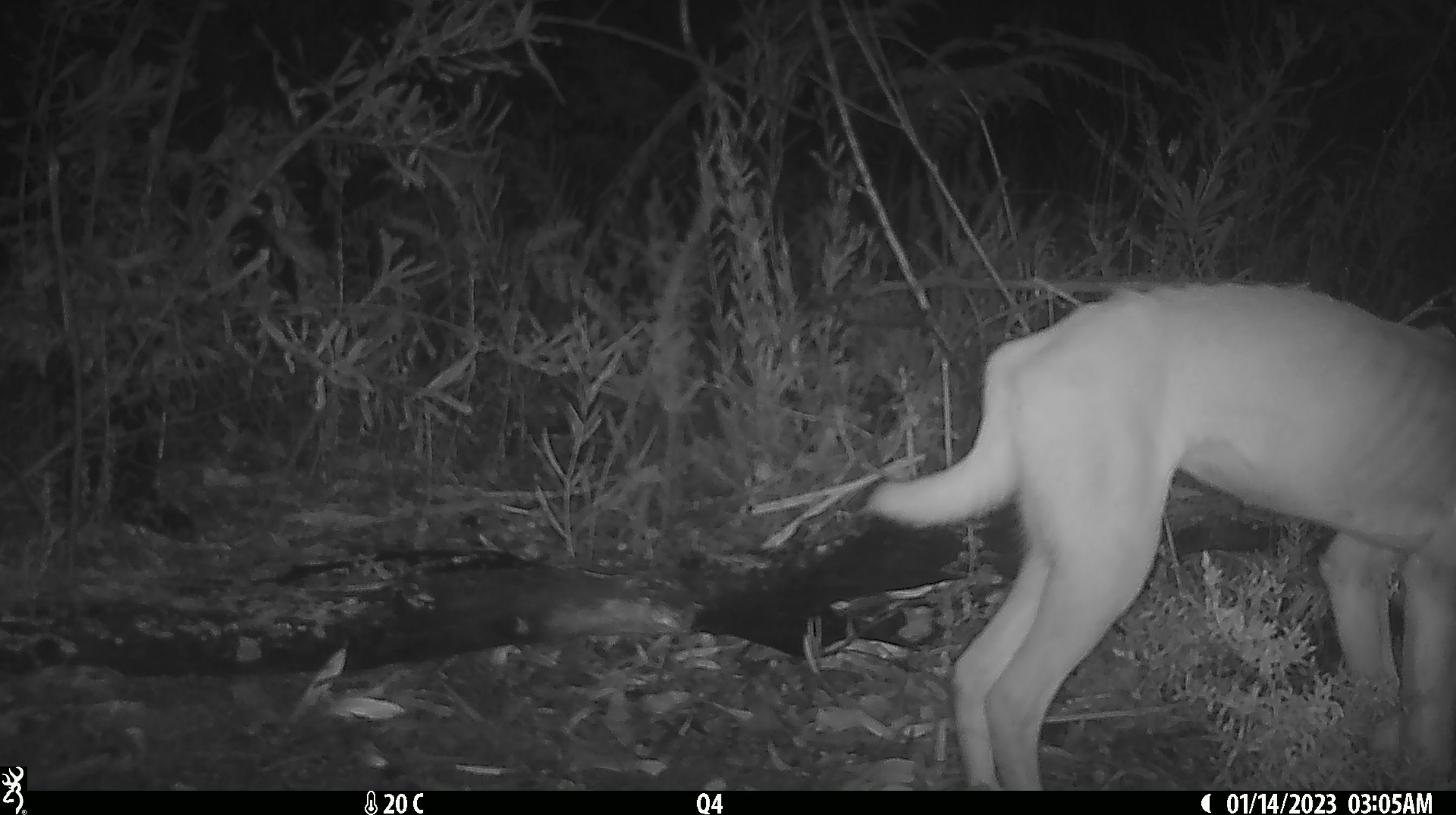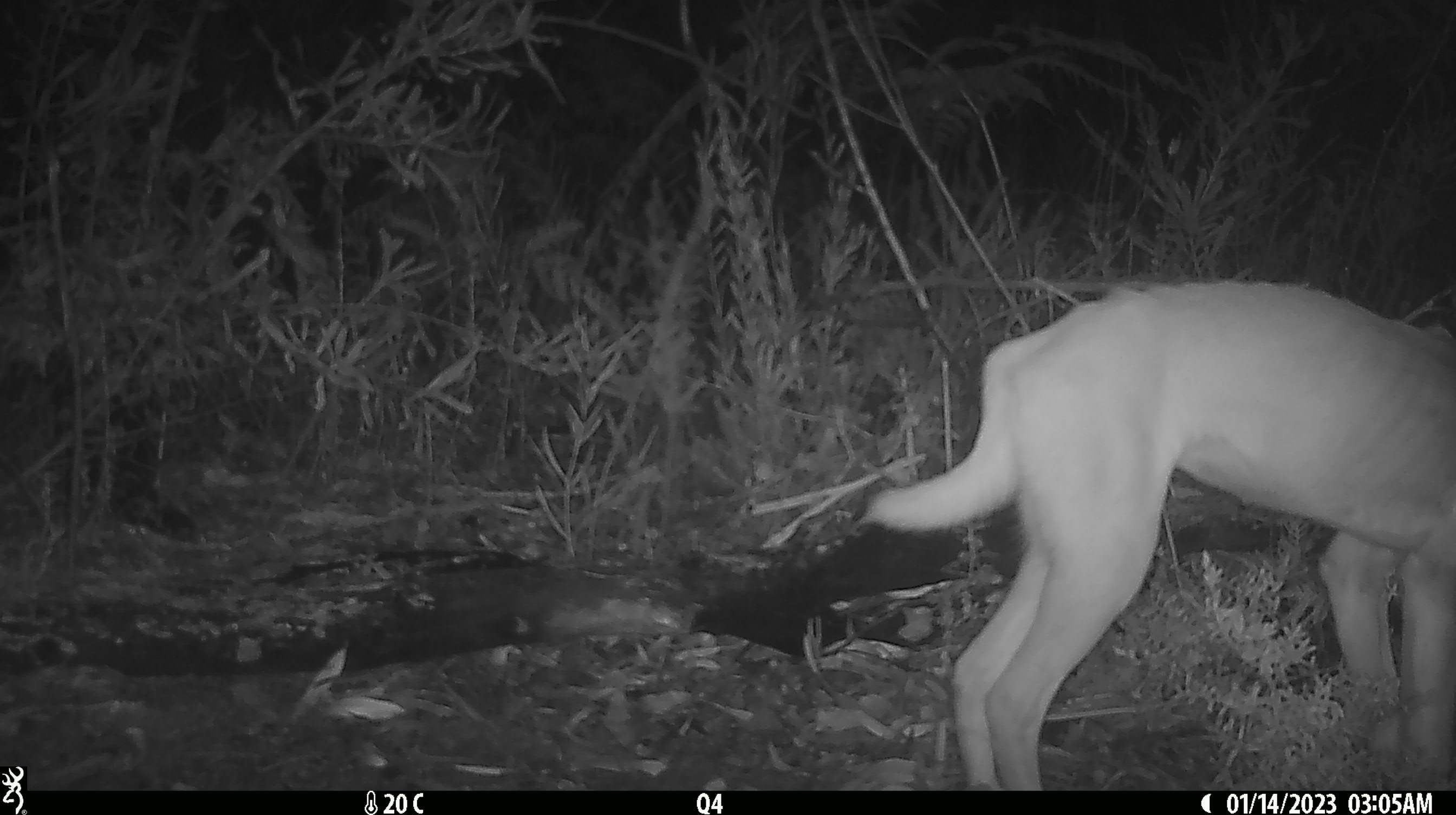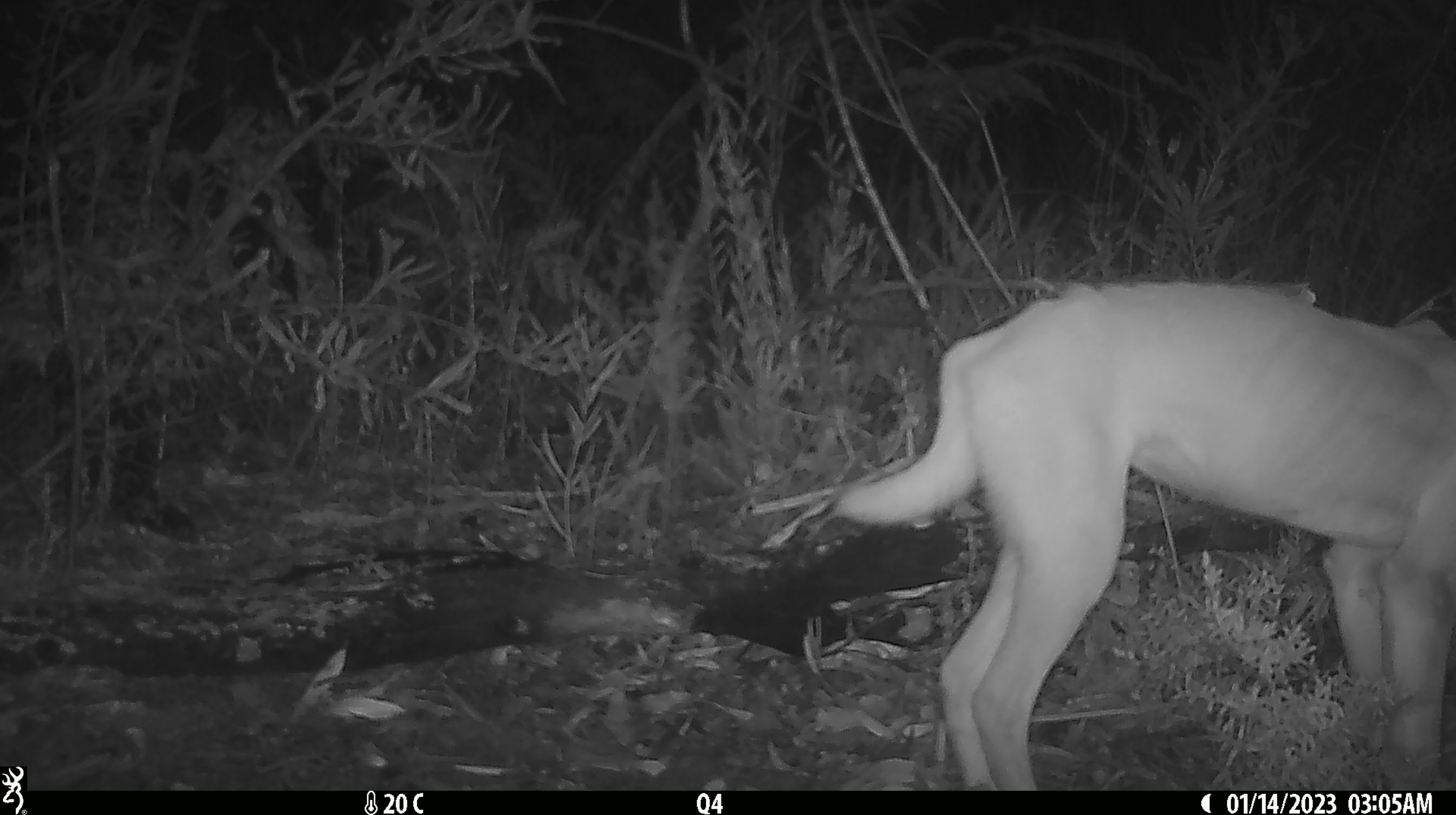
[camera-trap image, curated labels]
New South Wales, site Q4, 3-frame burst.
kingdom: Animalia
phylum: Chordata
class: Mammalia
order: Carnivora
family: Canidae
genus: Canis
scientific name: Canis familiaris dingo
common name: dingo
Dingo (Canis familiaris dingo).